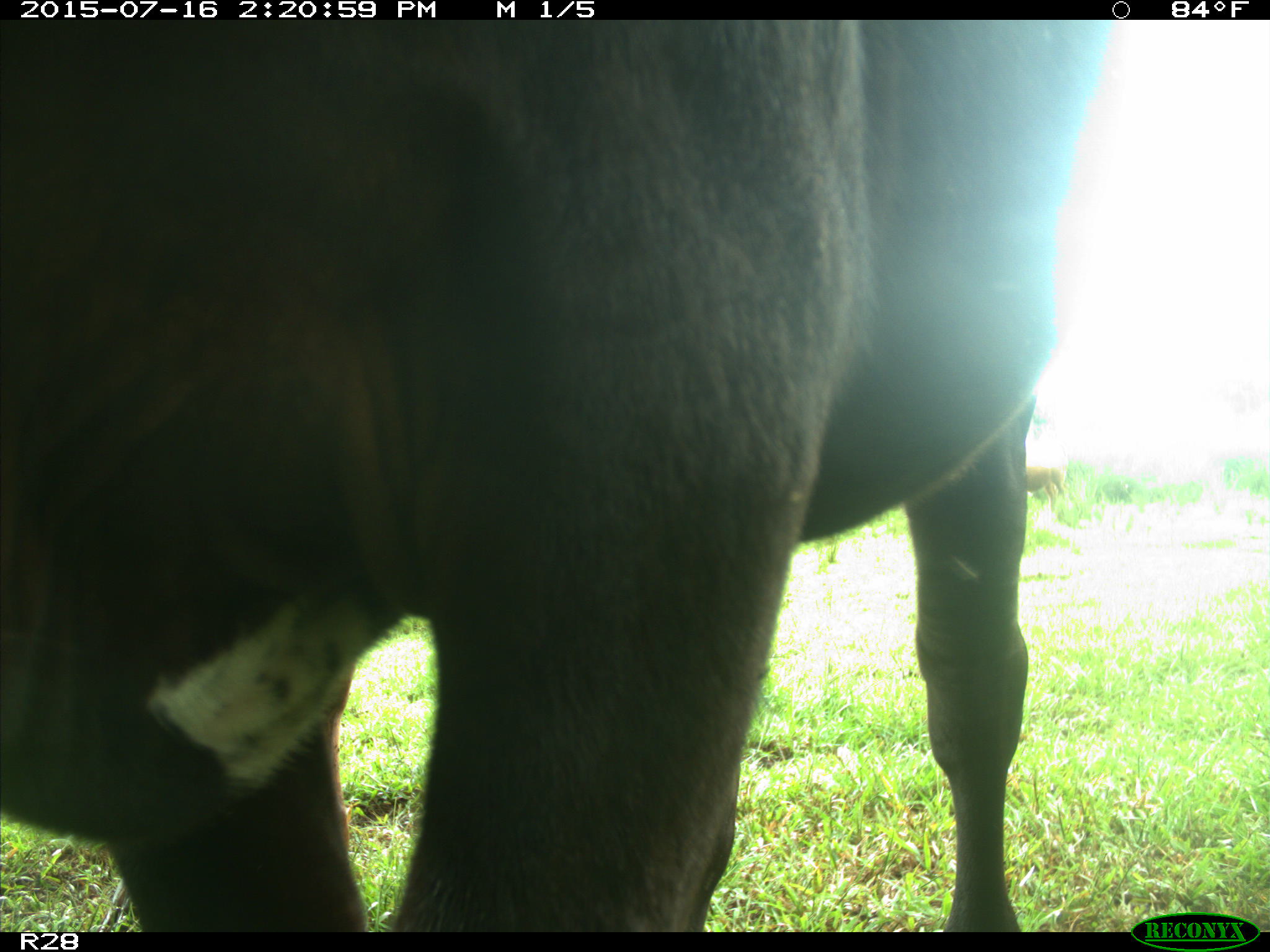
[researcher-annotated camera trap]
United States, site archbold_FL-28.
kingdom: Animalia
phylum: Chordata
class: Mammalia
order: Artiodactyla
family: Bovidae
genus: Bos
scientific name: Bos taurus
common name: domestic cow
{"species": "Bos taurus (domestic cow)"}